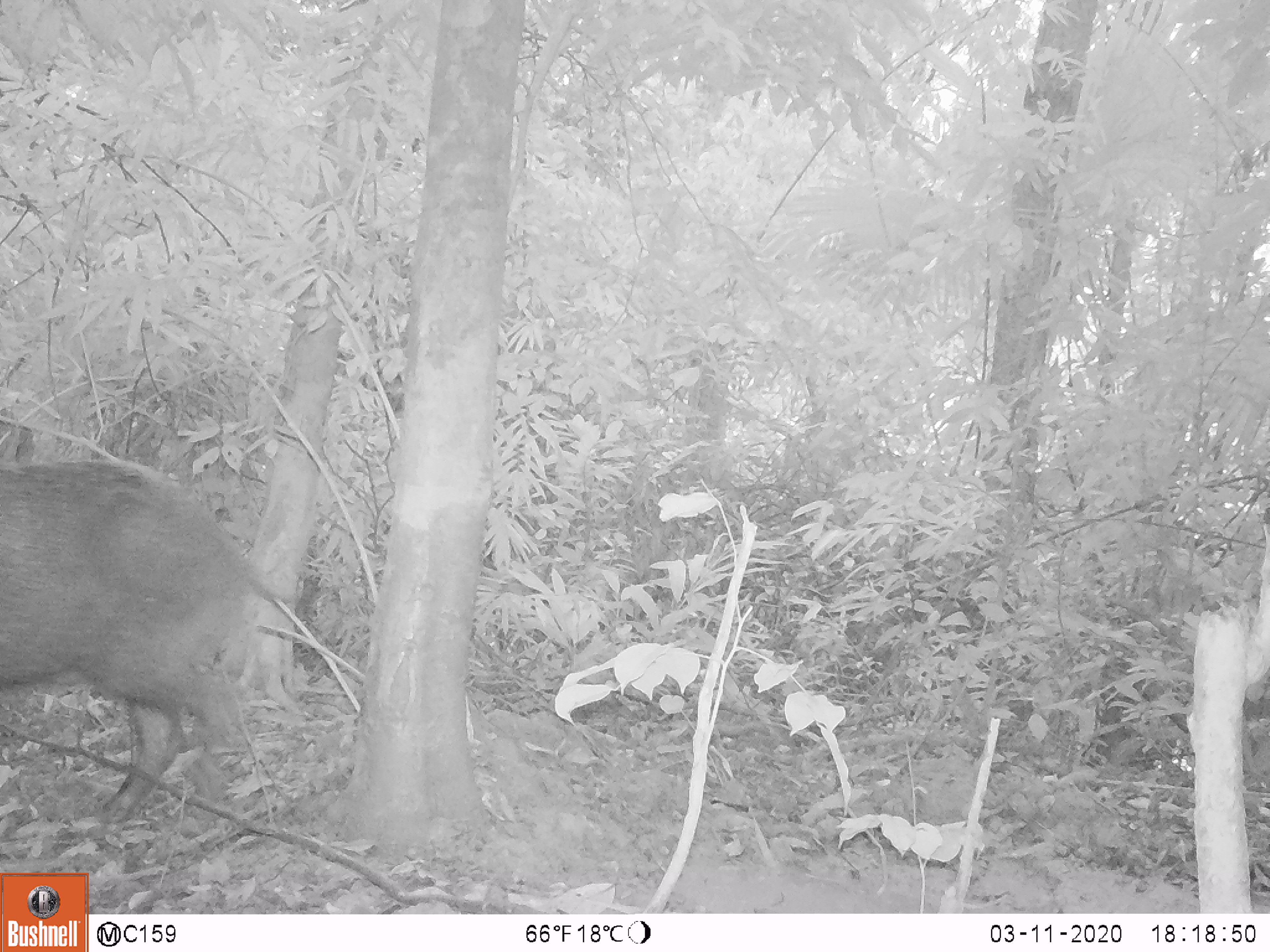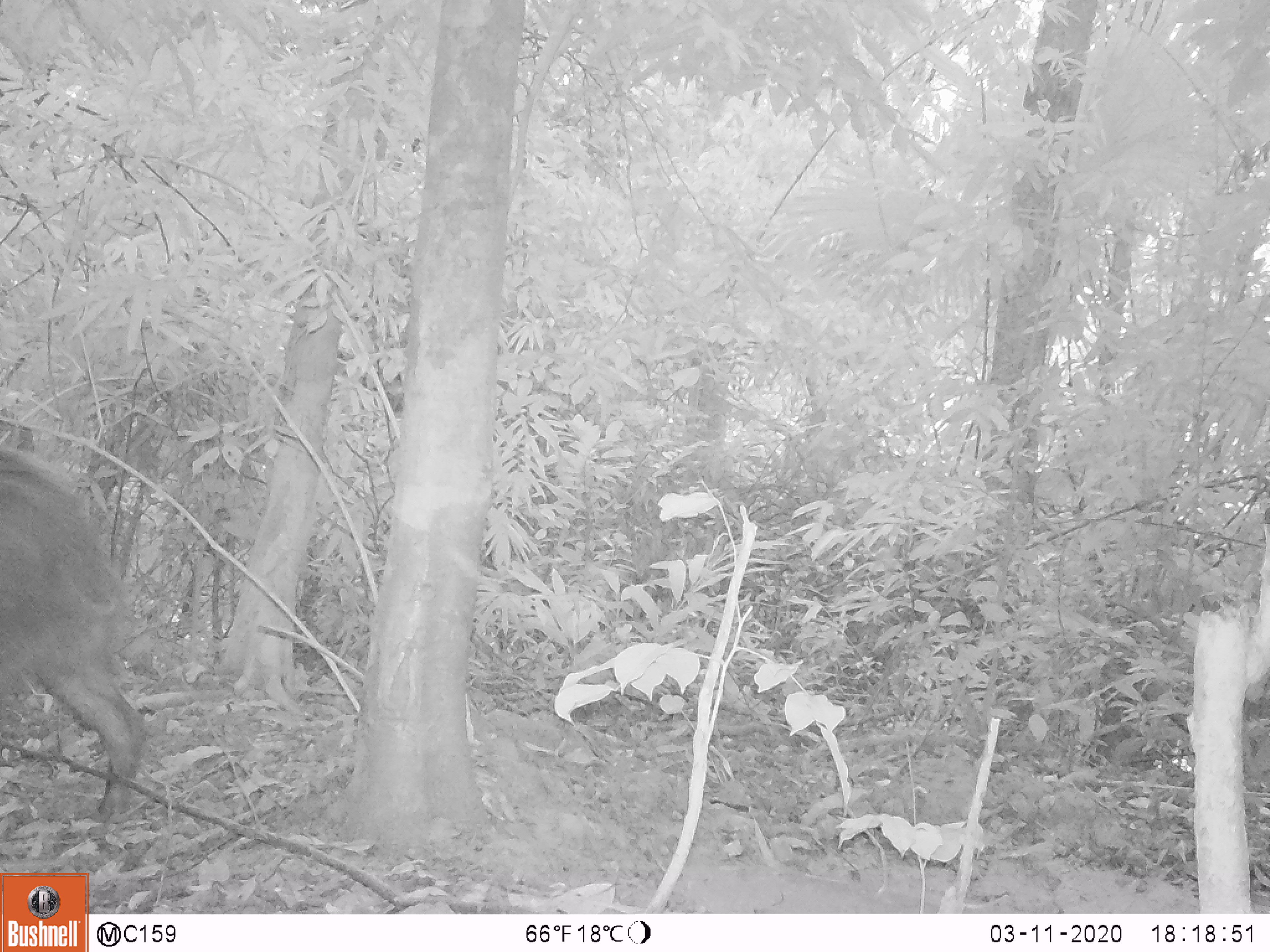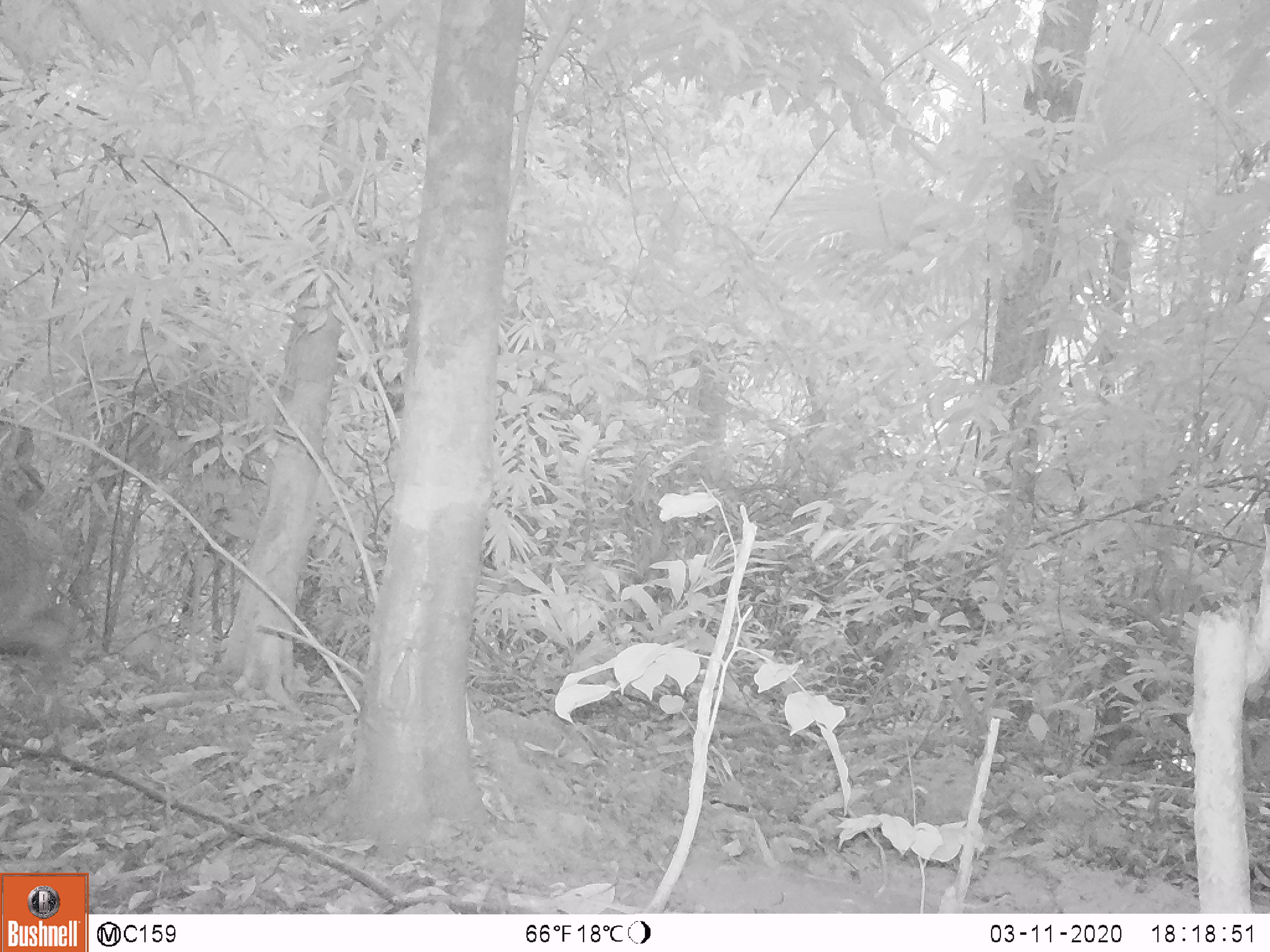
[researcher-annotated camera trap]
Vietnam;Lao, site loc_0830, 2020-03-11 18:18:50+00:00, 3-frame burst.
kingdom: Animalia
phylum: Chordata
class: Mammalia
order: Artiodactyla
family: Suidae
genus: Sus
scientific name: Sus scrofa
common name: eurasian wild pig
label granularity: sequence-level